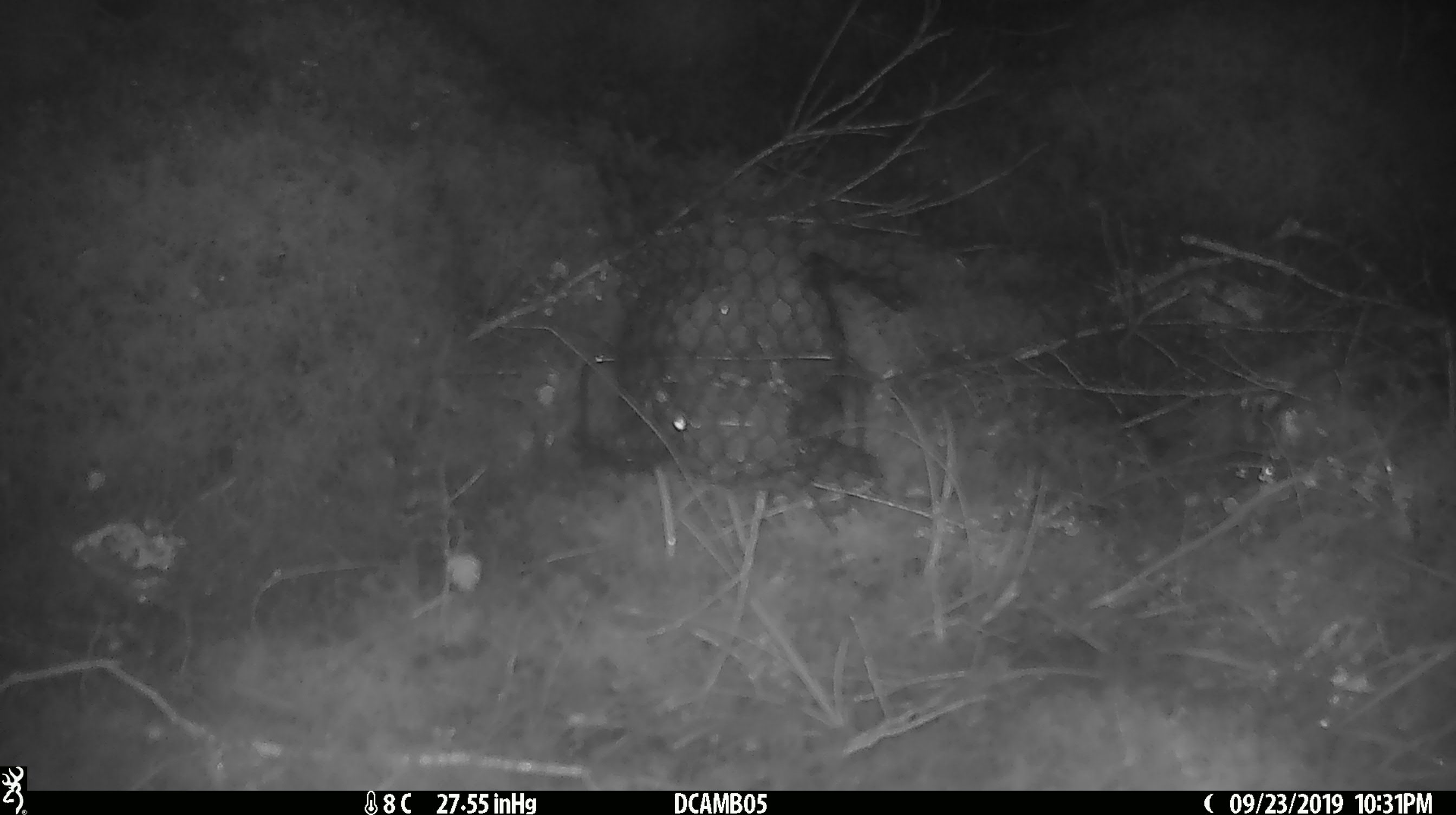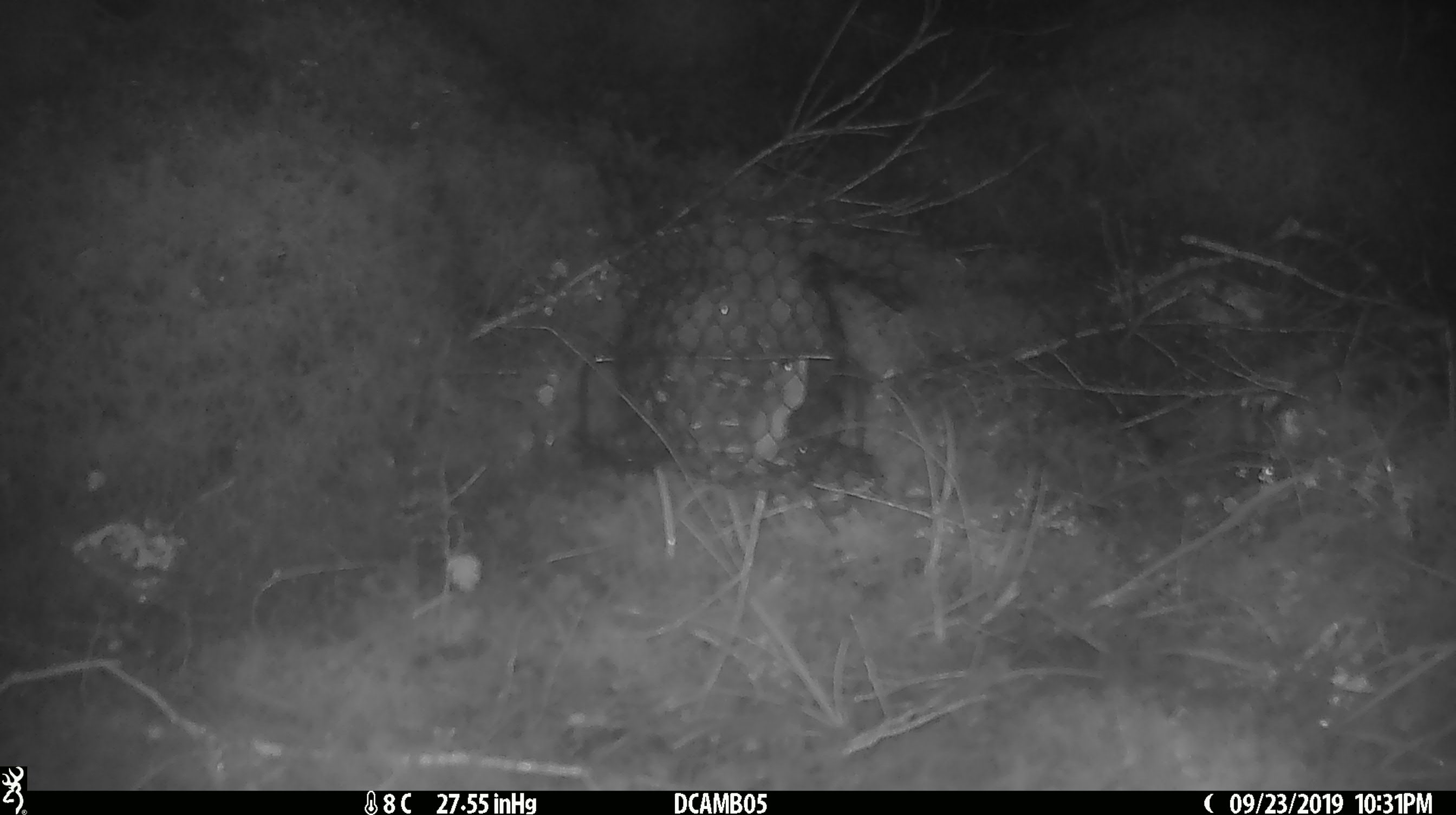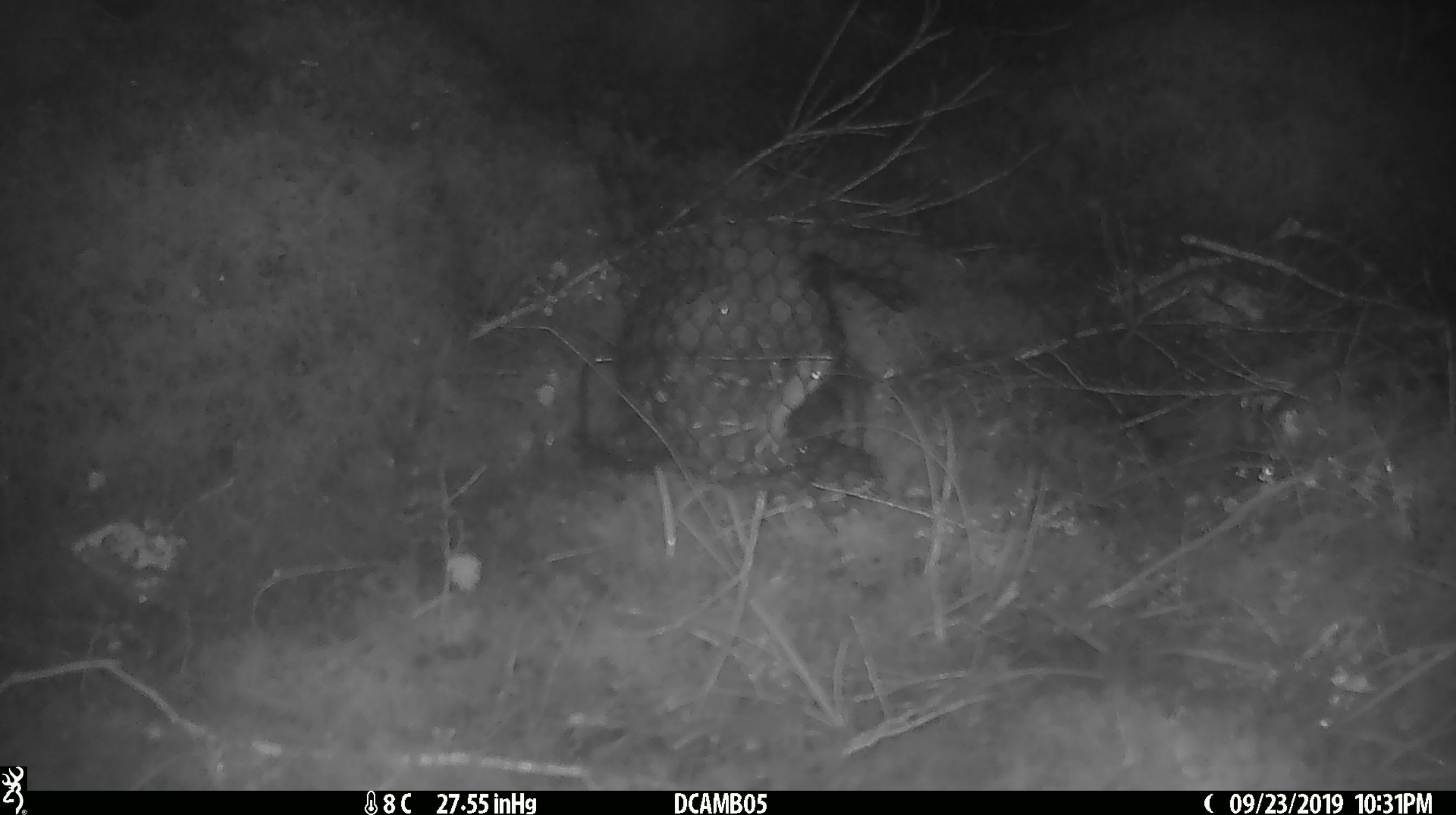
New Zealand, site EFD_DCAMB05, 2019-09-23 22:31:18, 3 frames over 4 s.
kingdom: Animalia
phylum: Chordata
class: Mammalia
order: Rodentia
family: Muridae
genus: Mus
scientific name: Mus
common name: mouse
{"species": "mouse (Mus)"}